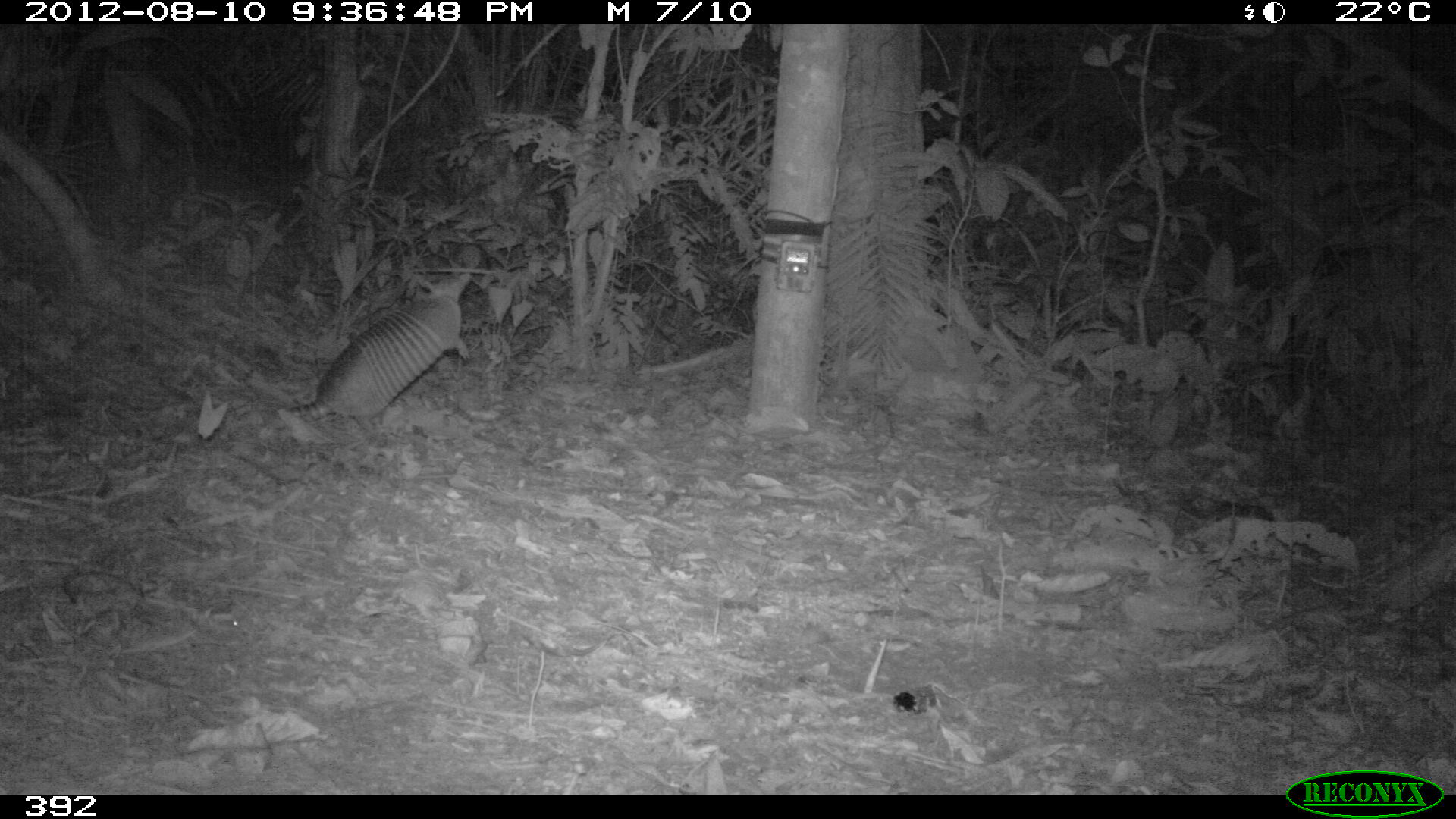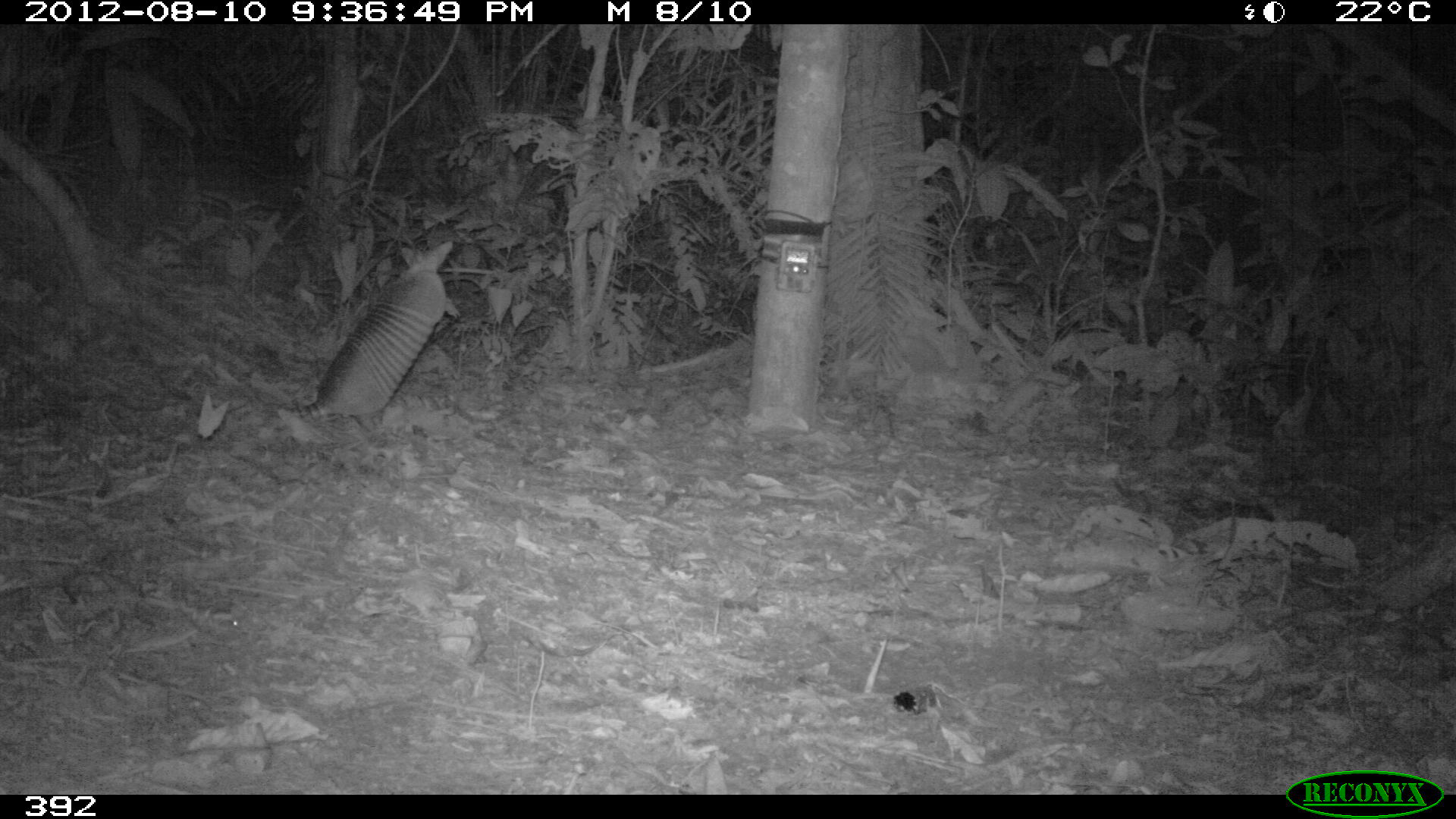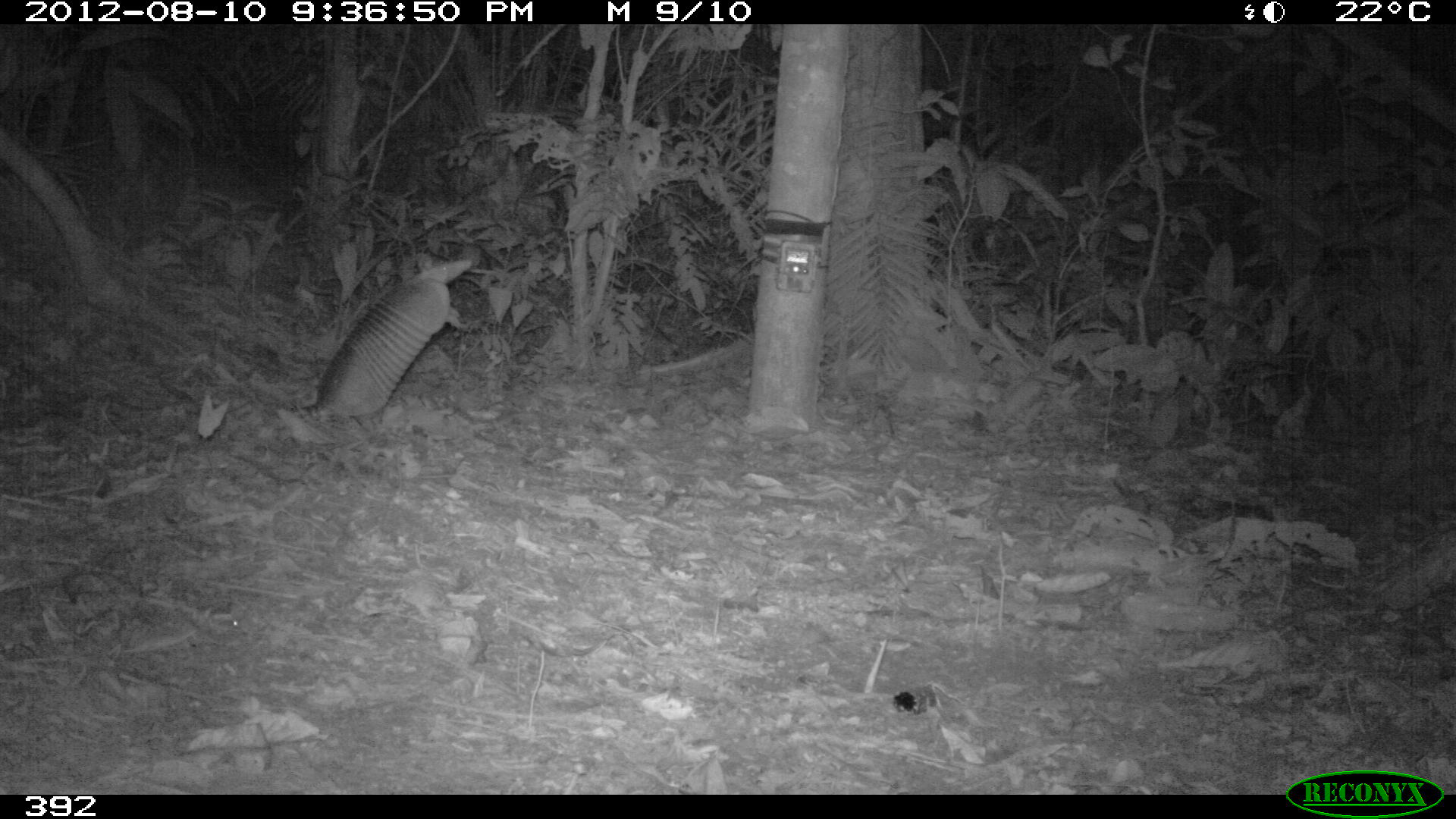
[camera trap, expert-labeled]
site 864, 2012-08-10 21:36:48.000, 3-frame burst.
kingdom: Animalia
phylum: Chordata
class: Mammalia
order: Cingulata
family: Dasypodidae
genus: Dasypus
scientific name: Dasypus novemcinctus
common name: nine-banded armadillo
Dasypus novemcinctus (nine-banded armadillo).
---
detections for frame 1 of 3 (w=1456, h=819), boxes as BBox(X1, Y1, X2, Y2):
dasypus novemcinctus: BBox(269, 272, 472, 430)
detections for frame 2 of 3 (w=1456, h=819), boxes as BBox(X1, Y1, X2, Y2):
dasypus novemcinctus: BBox(265, 239, 461, 432)